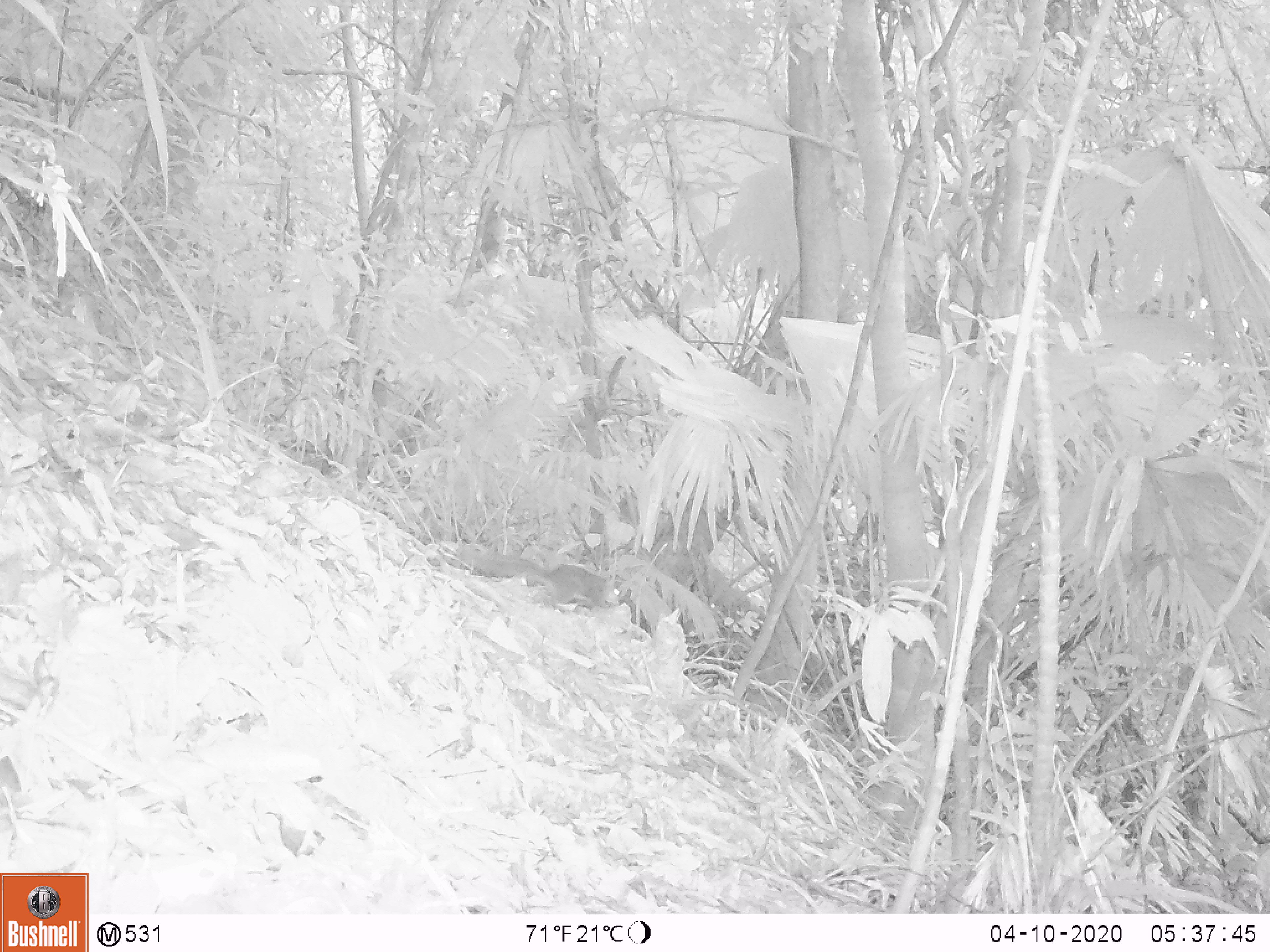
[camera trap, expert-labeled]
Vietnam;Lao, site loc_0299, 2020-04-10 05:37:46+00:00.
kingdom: Animalia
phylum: Chordata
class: Mammalia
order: Rodentia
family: Sciuridae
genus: Dremomys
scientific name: Dremomys rufigenis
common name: red-cheeked squirrel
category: red cheeked squirrel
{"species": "red cheeked squirrel (red-cheeked squirrel) (Dremomys rufigenis)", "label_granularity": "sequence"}